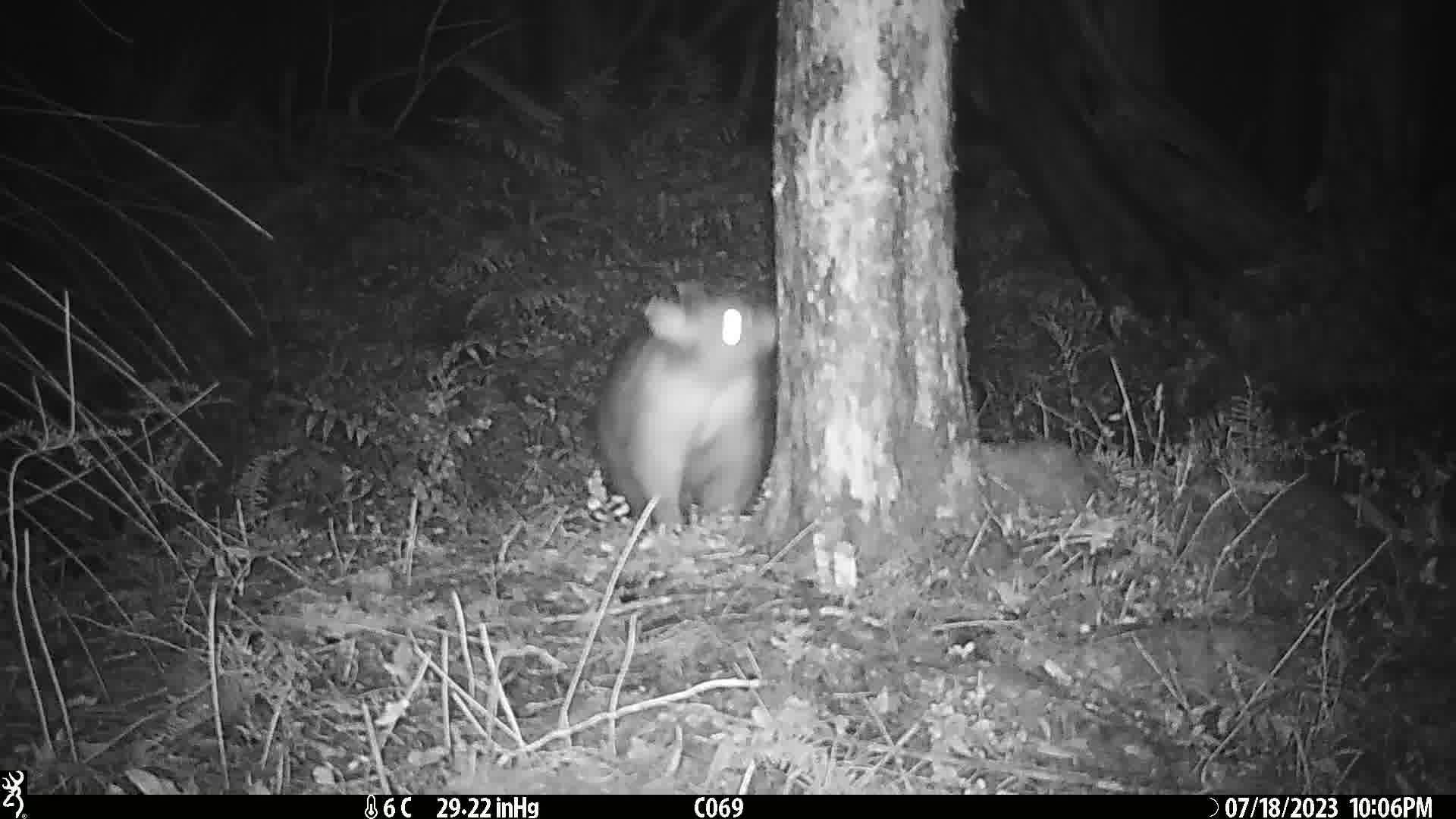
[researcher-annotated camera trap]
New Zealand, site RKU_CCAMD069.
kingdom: Animalia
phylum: Chordata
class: Mammalia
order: Diprotodontia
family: Phalangeridae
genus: Trichosurus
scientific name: Trichosurus vulpecula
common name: common brushtail possum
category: possum